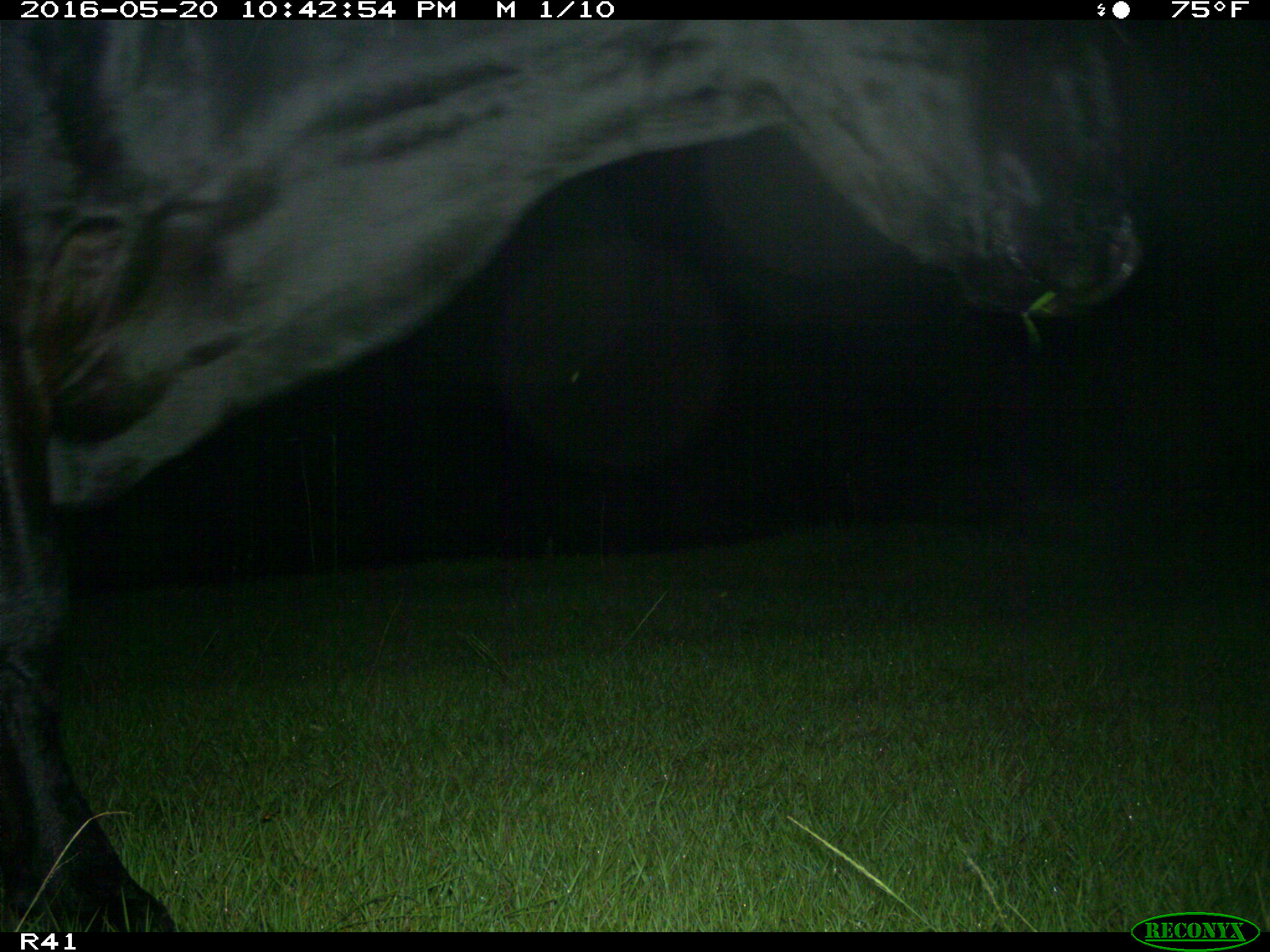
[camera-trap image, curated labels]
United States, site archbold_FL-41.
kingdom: Animalia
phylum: Chordata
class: Mammalia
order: Artiodactyla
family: Bovidae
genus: Bos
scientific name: Bos taurus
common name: domestic cow